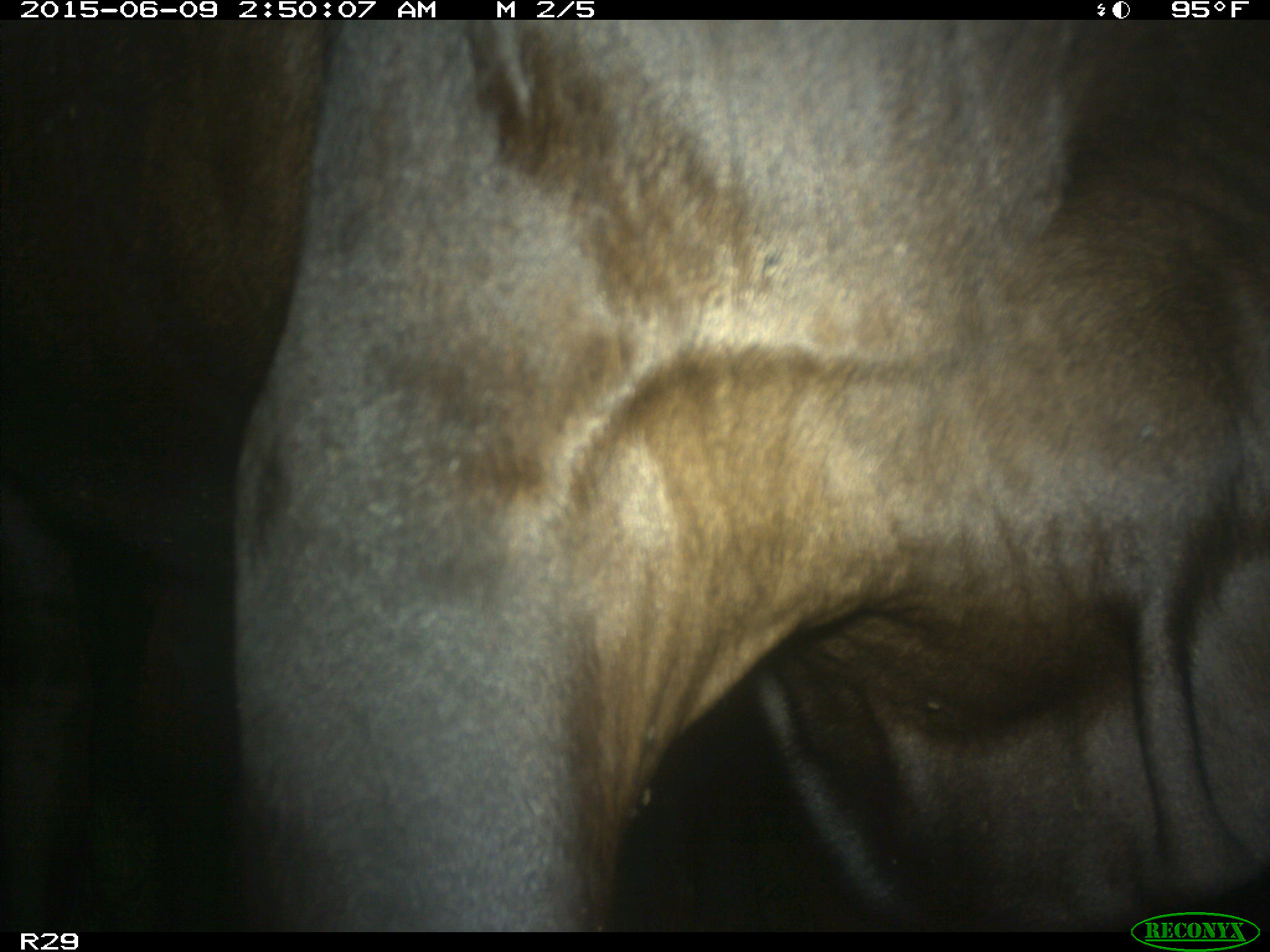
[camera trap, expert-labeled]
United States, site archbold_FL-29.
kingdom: Animalia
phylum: Chordata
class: Mammalia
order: Artiodactyla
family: Bovidae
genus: Bos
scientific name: Bos taurus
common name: domestic cow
Bos taurus (domestic cow).